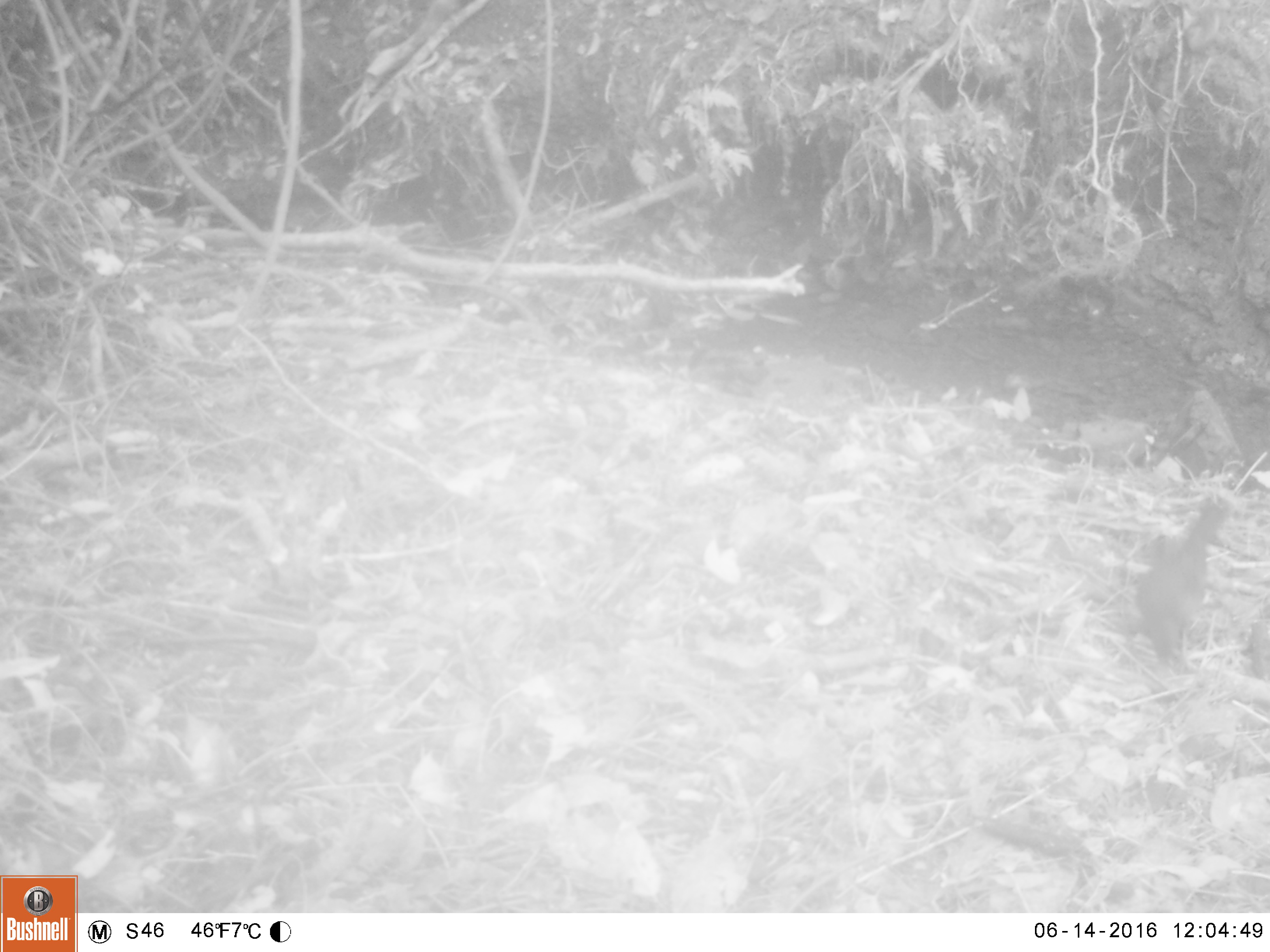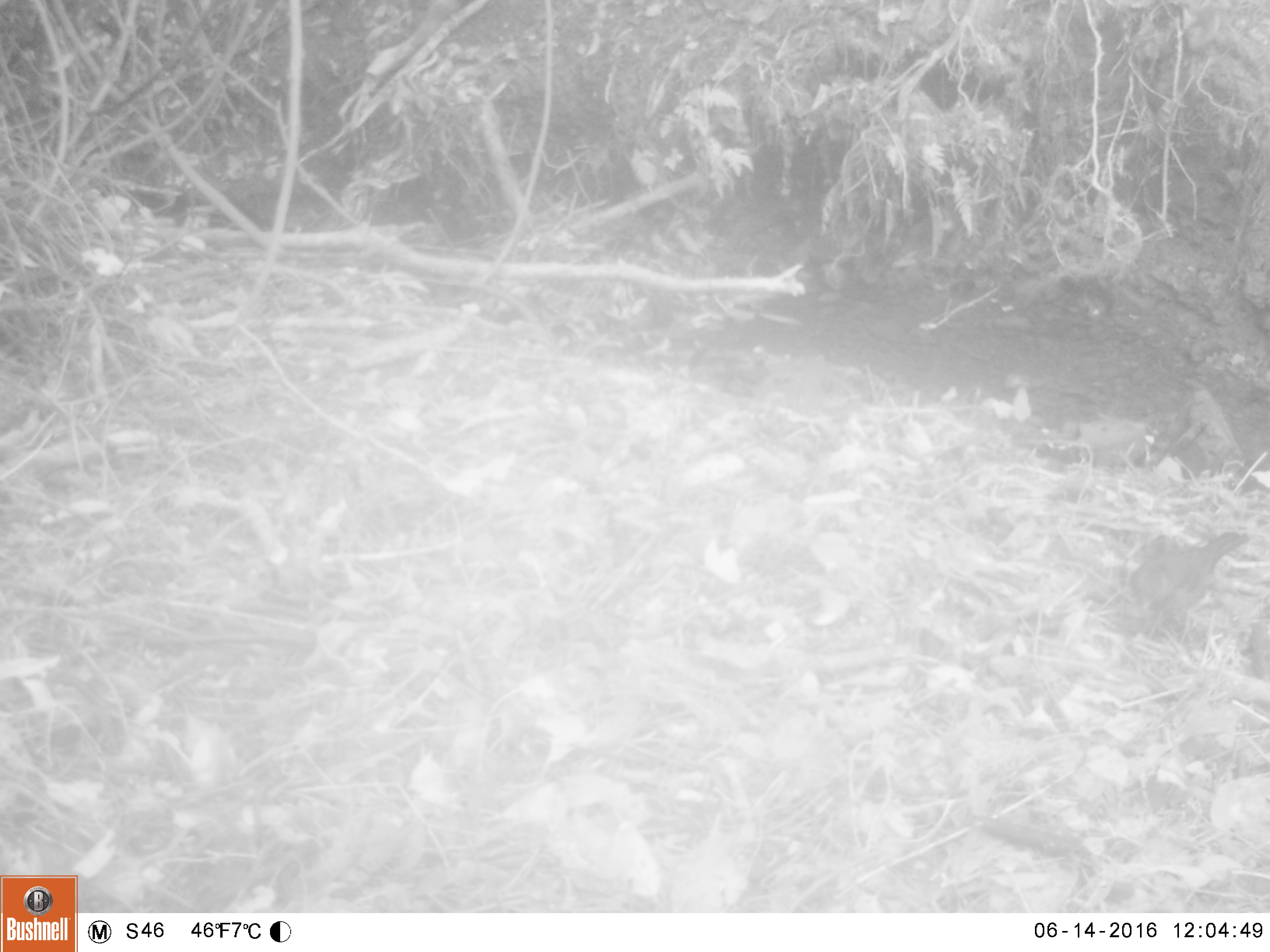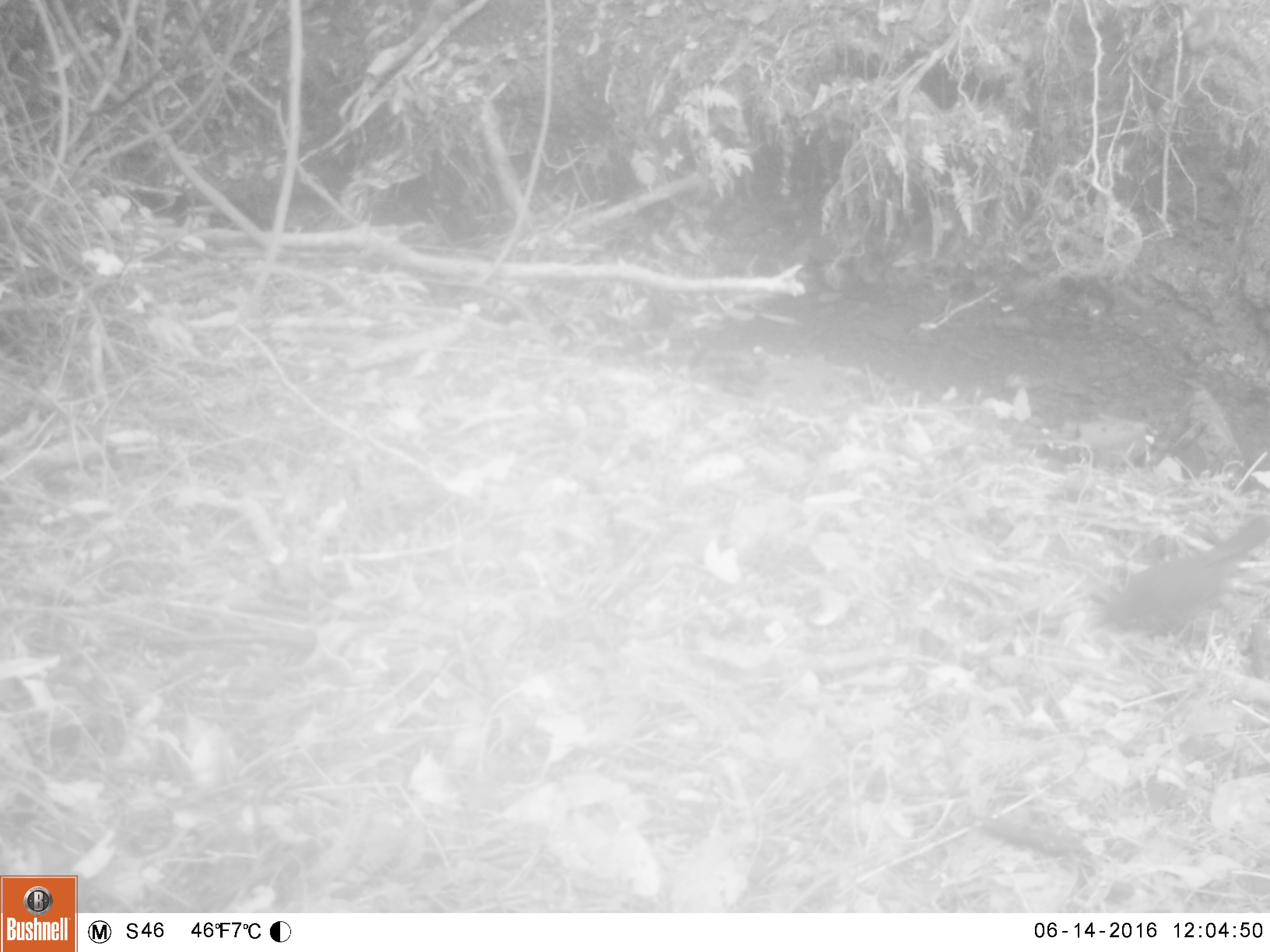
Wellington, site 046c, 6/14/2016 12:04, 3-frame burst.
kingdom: Animalia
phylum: Chordata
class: Aves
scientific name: Aves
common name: bird